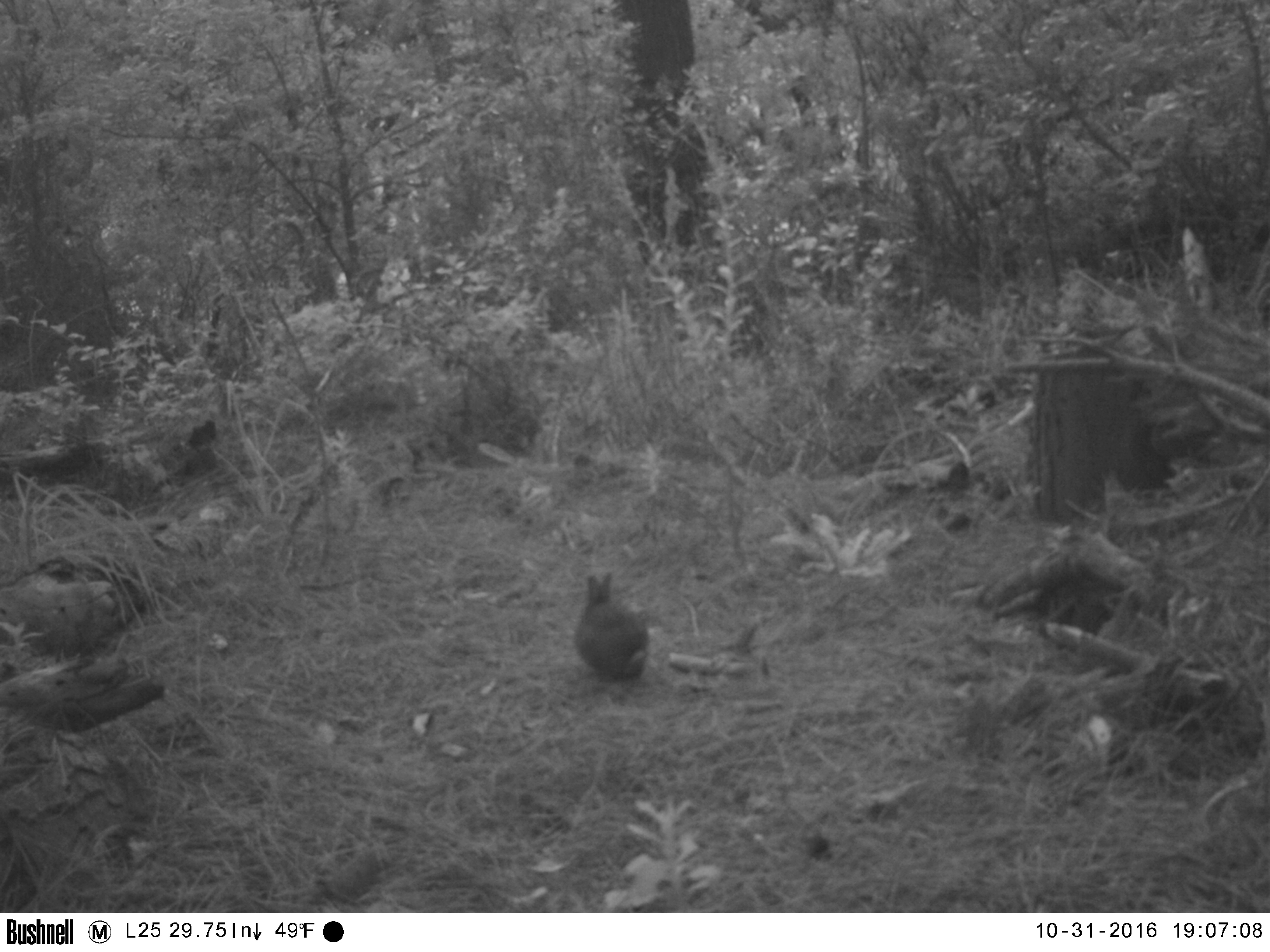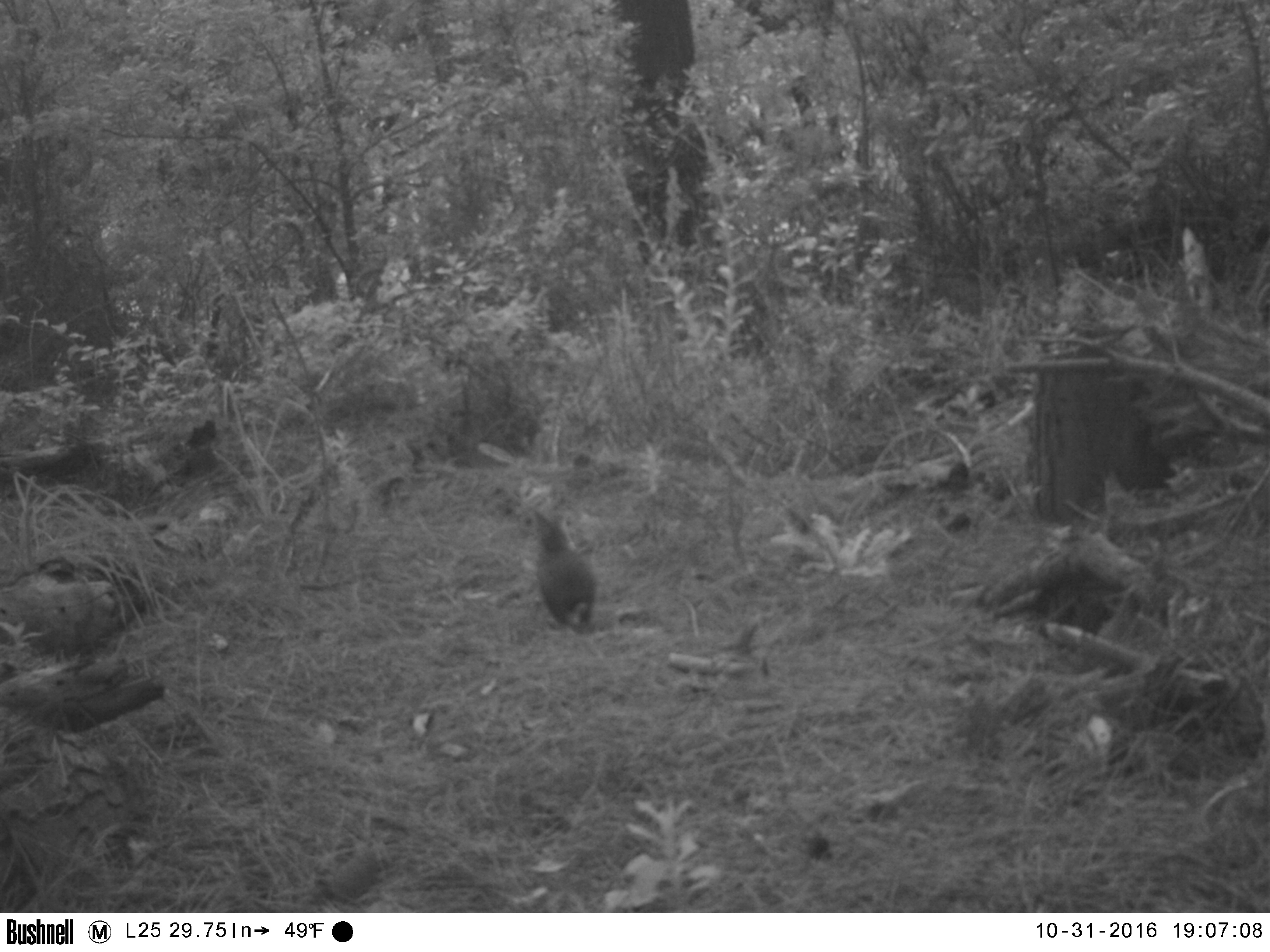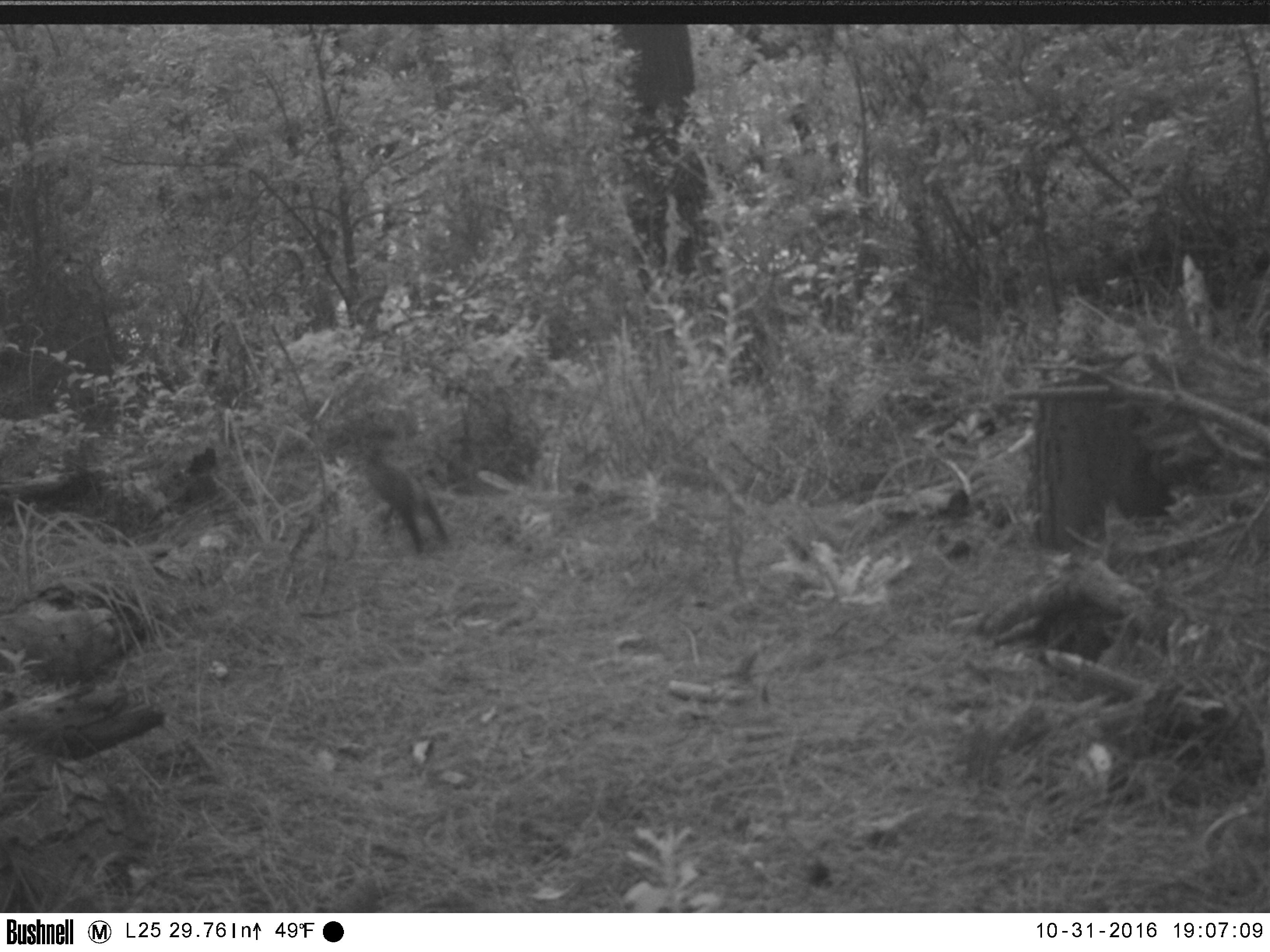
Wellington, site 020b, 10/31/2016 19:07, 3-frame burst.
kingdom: Animalia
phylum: Chordata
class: Mammalia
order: Lagomorpha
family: Leporidae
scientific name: Leporidae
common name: rabbit